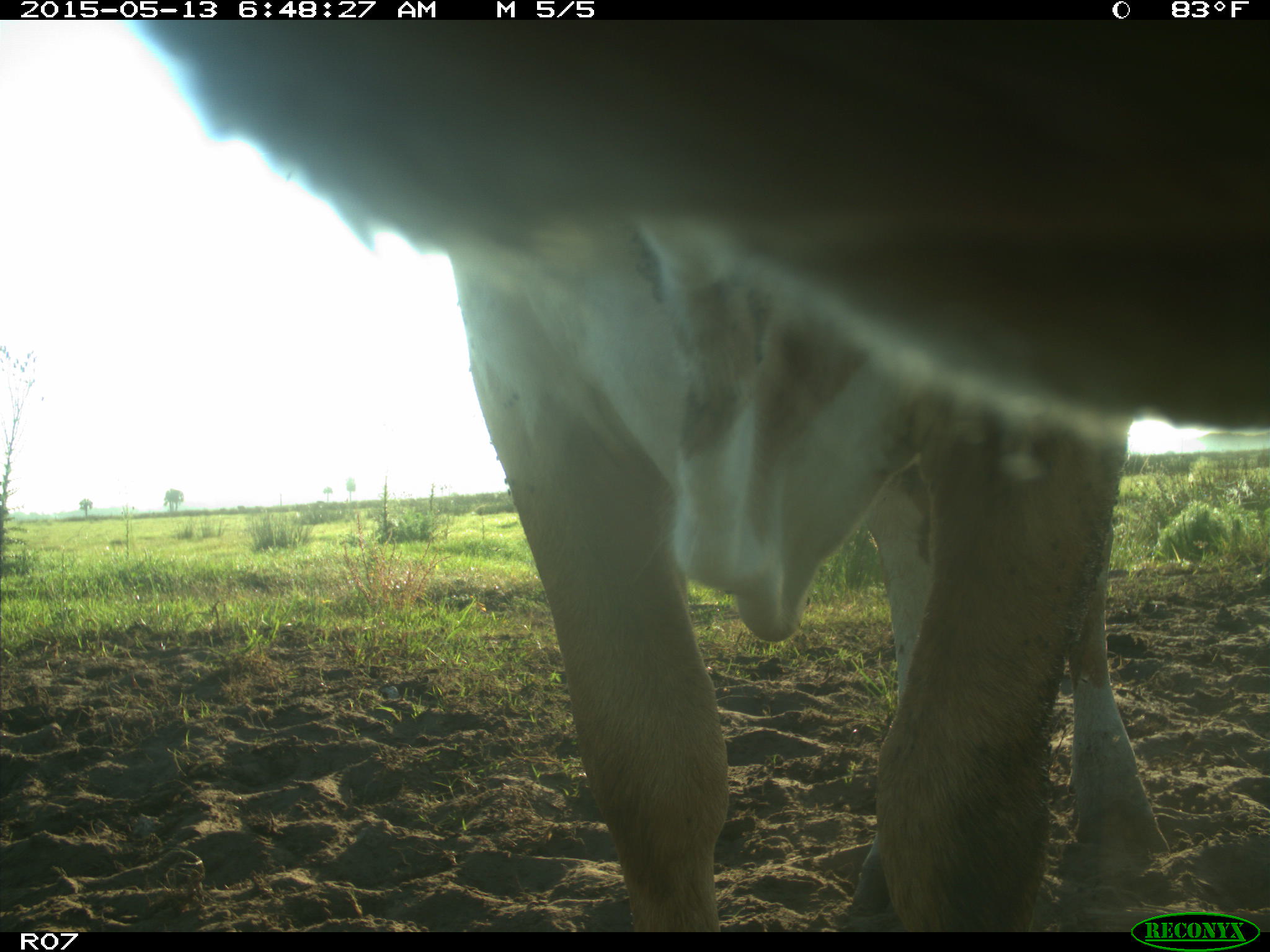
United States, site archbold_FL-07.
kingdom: Animalia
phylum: Chordata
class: Mammalia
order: Artiodactyla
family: Bovidae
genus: Bos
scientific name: Bos taurus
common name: domestic cow